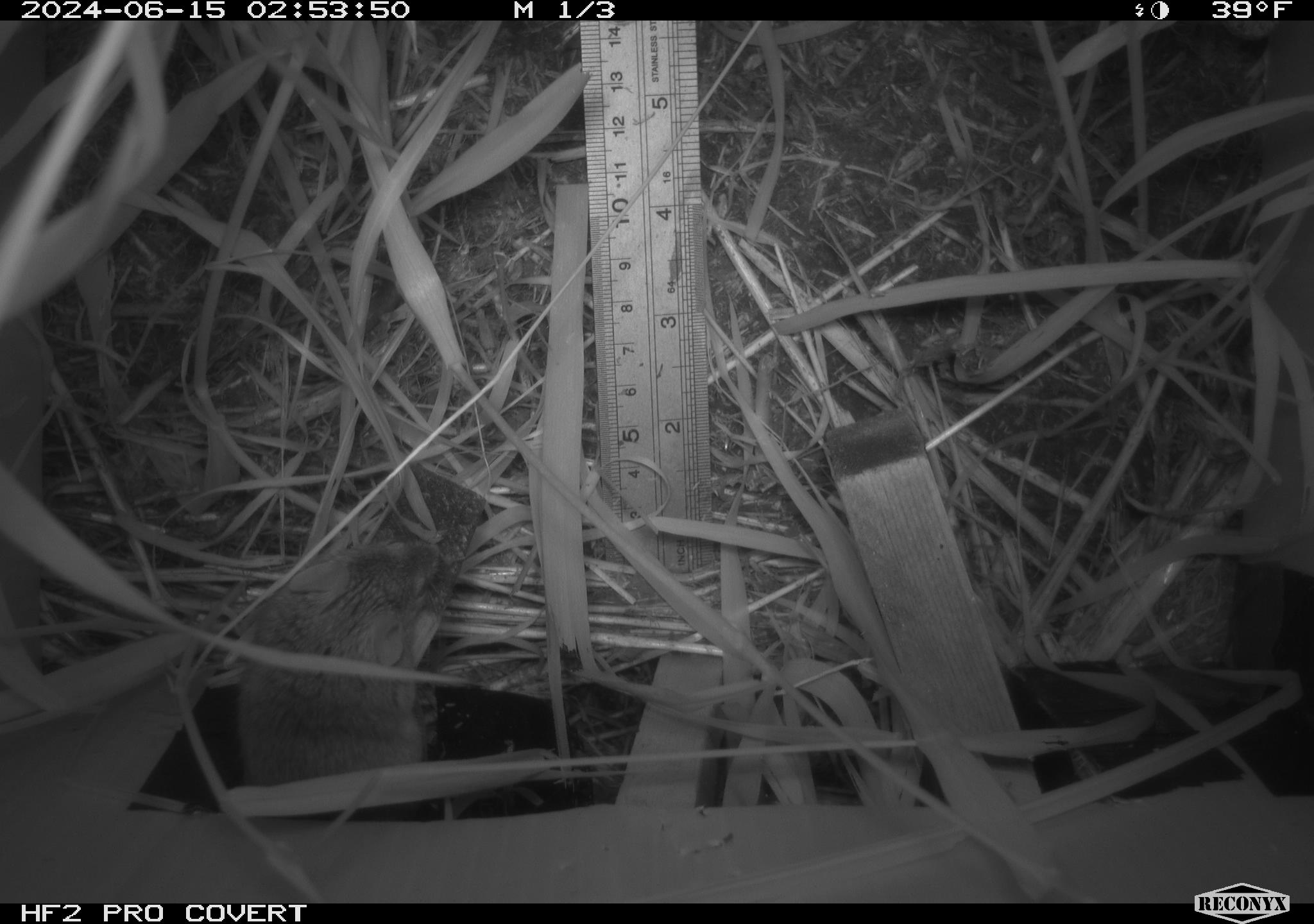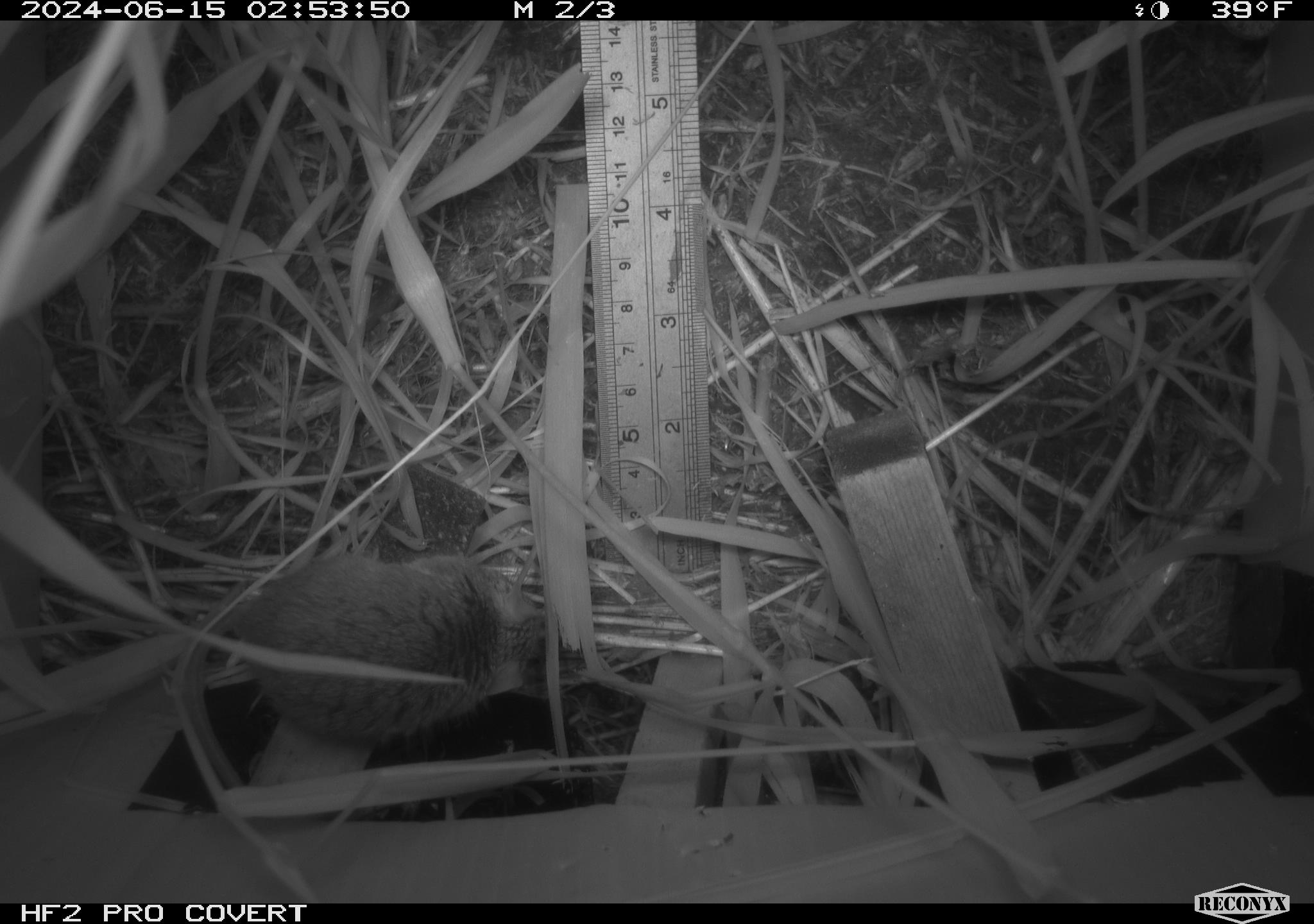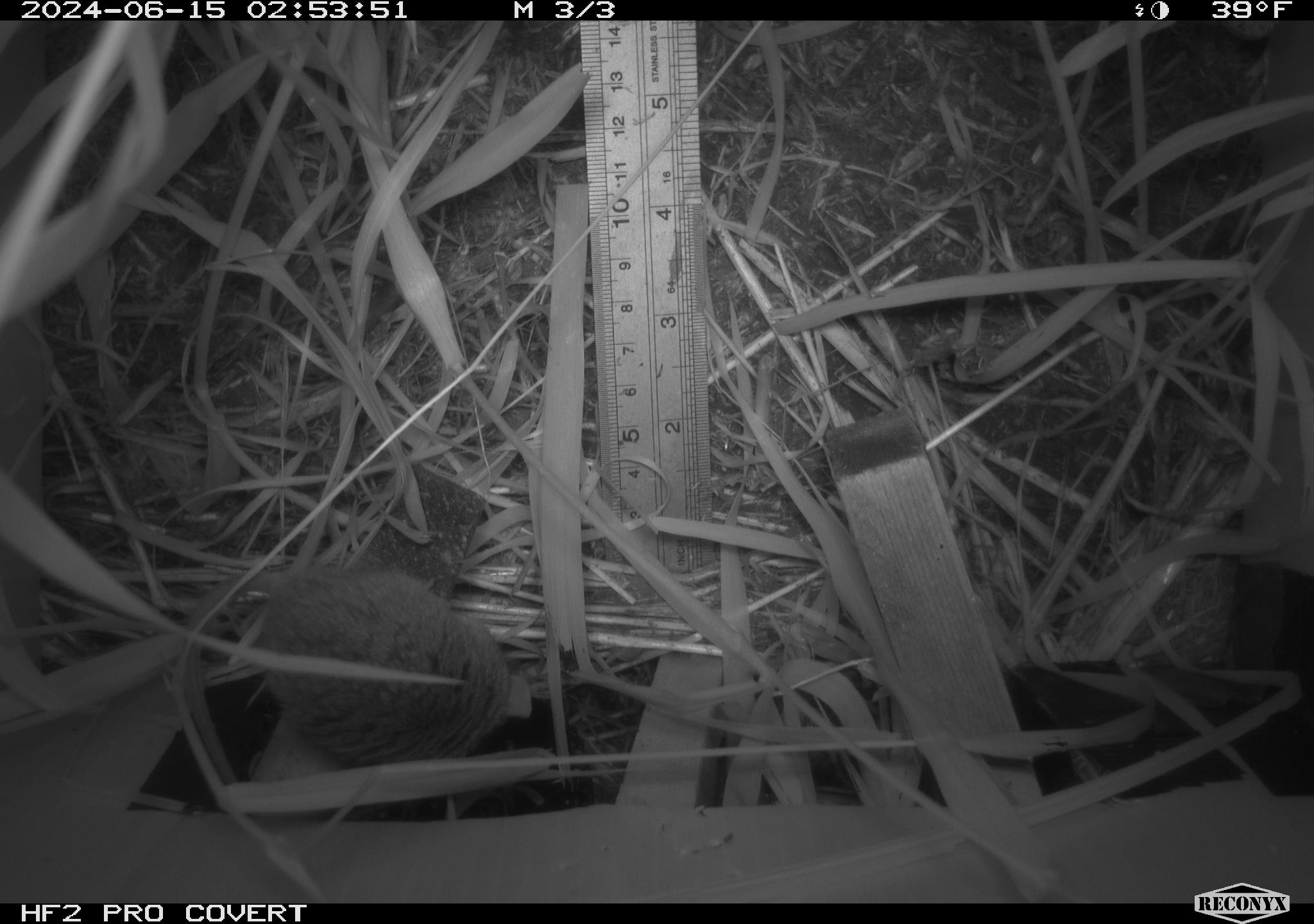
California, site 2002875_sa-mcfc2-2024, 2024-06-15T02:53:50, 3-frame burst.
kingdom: Animalia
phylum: Chordata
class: Mammalia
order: Rodentia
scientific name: Rodentia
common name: rodent